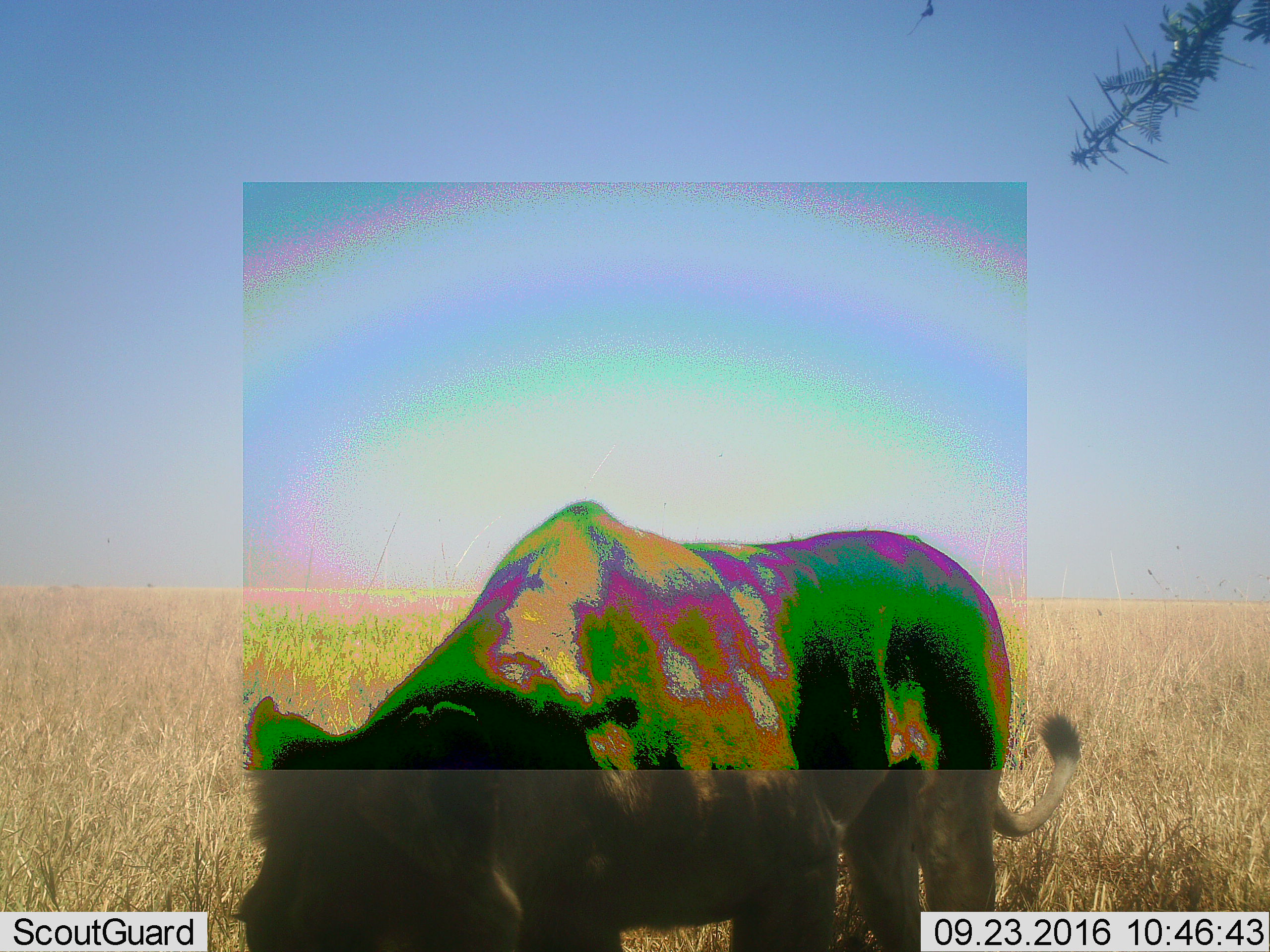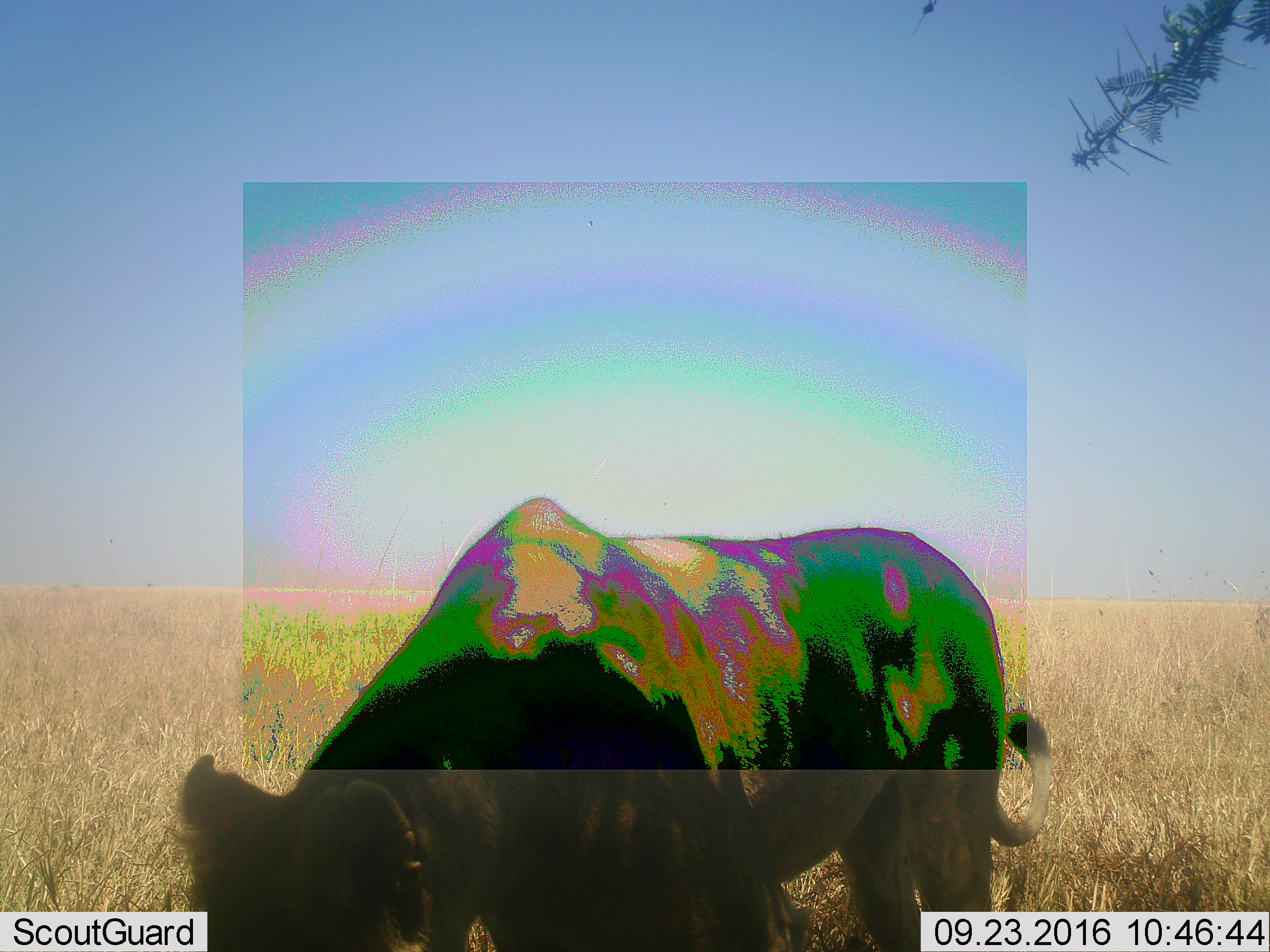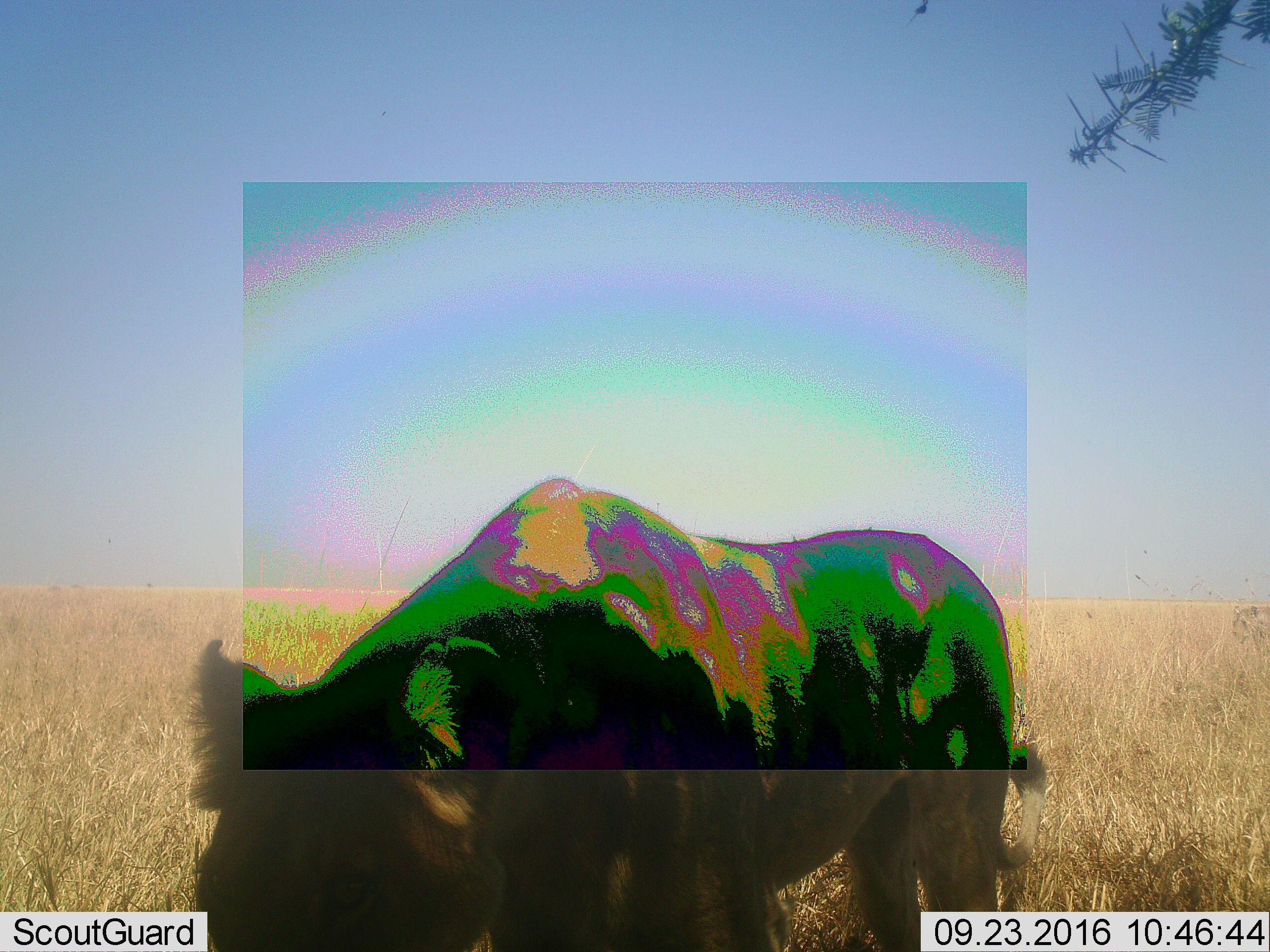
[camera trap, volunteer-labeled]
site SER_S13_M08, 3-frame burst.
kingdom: Animalia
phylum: Chordata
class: Mammalia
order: Carnivora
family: Felidae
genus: Panthera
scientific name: Panthera leo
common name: lion female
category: lionfemale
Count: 1.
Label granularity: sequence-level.